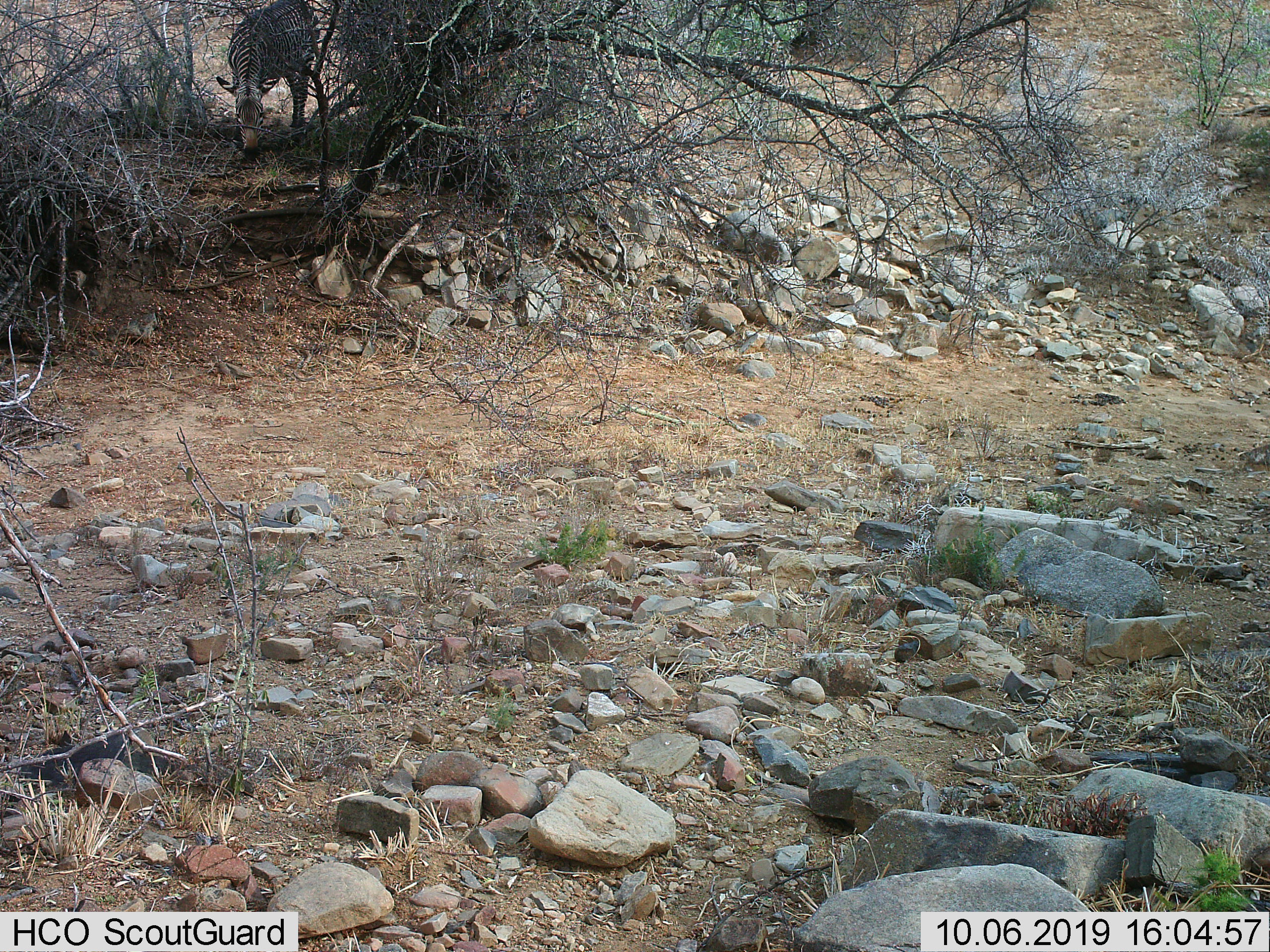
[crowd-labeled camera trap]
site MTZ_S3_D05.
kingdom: Animalia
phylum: Chordata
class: Mammalia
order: Perissodactyla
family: Equidae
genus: Equus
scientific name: Equus zebra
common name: mountain zebra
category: zebramountain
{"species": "zebramountain (mountain zebra) (Equus zebra)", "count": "1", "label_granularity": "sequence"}